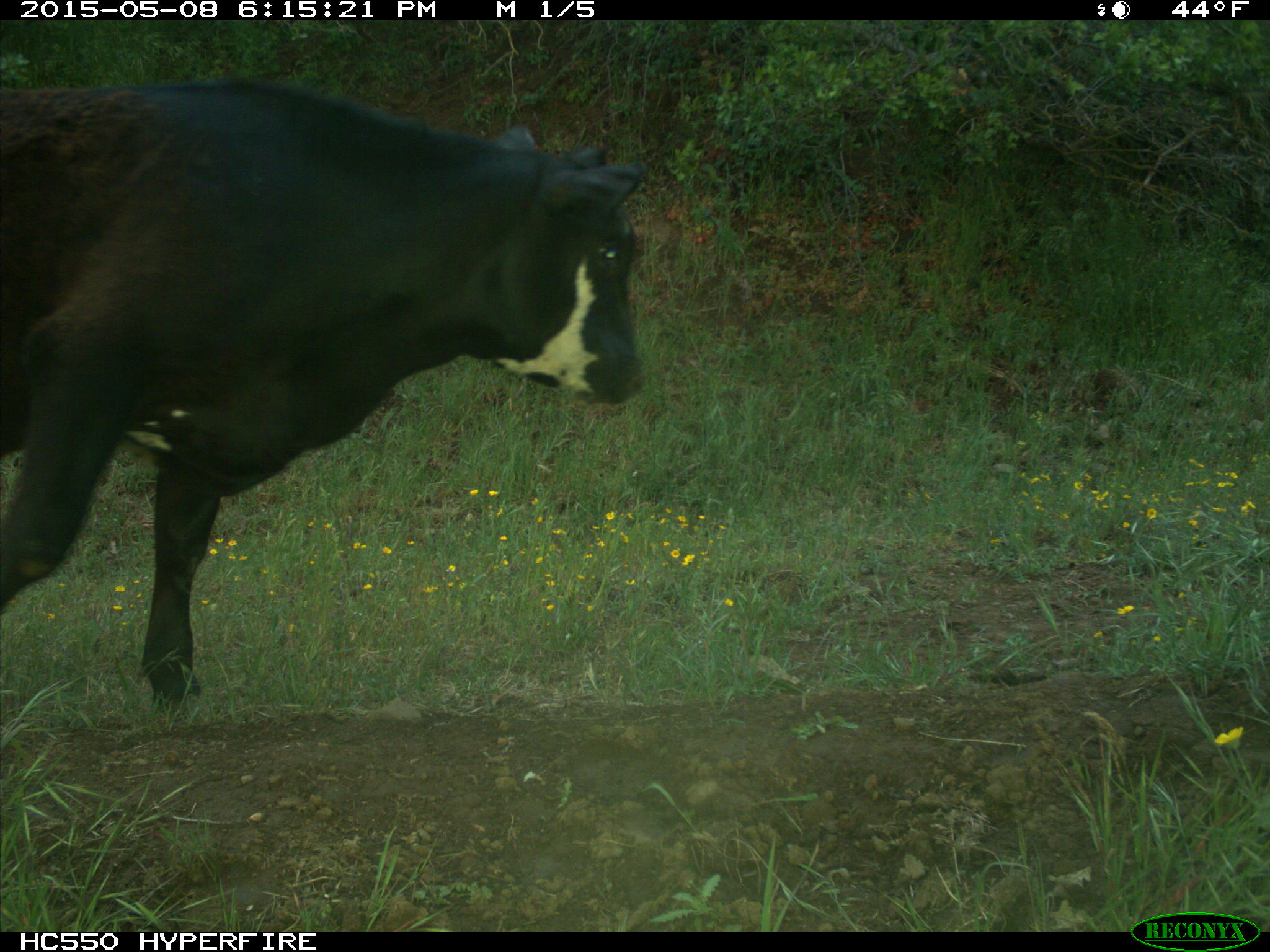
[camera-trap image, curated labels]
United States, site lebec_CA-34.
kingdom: Animalia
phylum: Chordata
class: Mammalia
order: Artiodactyla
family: Bovidae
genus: Bos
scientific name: Bos taurus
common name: domestic cow